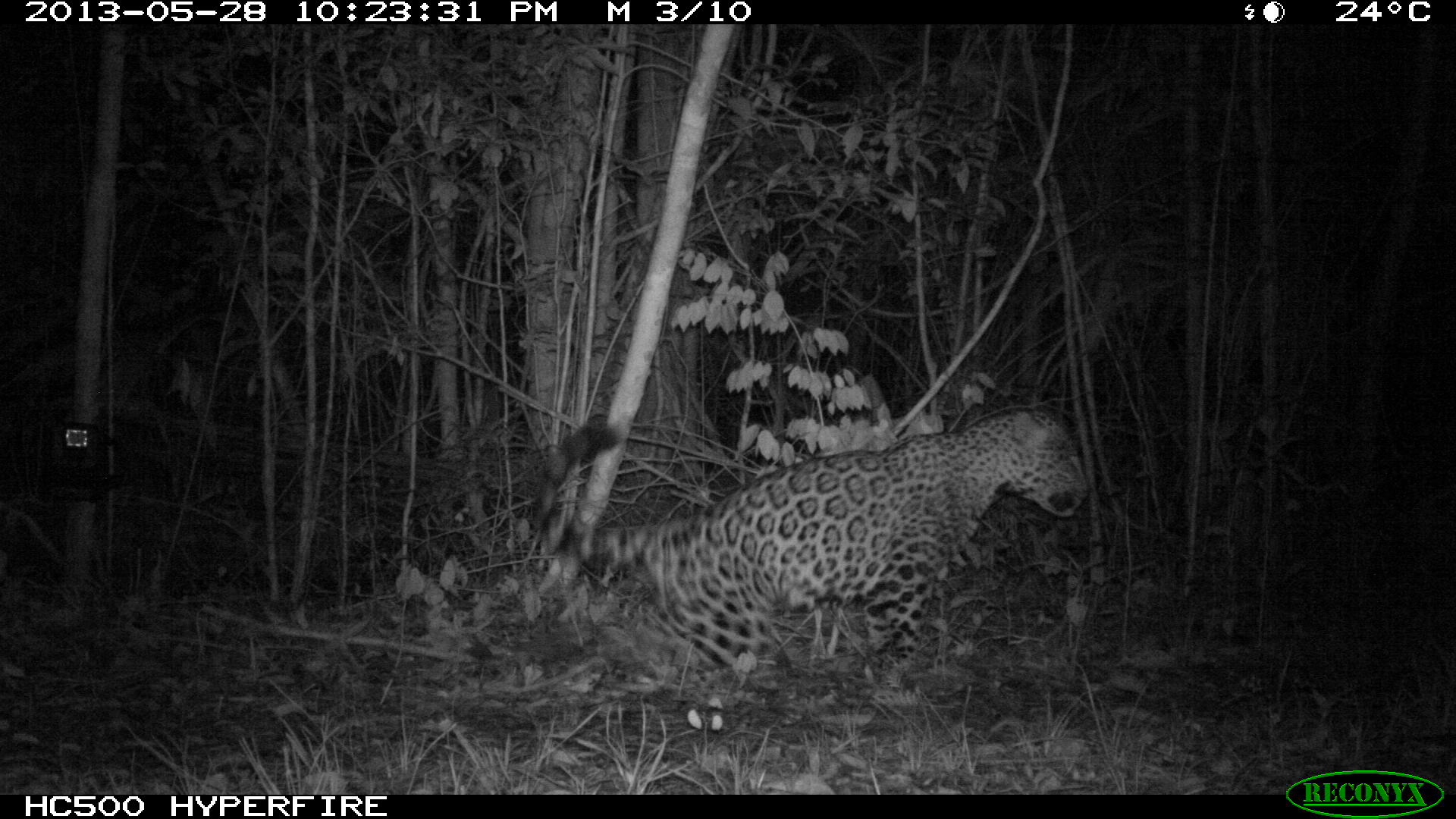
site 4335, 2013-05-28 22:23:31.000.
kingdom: Animalia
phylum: Chordata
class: Mammalia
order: Carnivora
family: Felidae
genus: Panthera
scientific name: Panthera onca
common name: jaguar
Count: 1.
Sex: male.